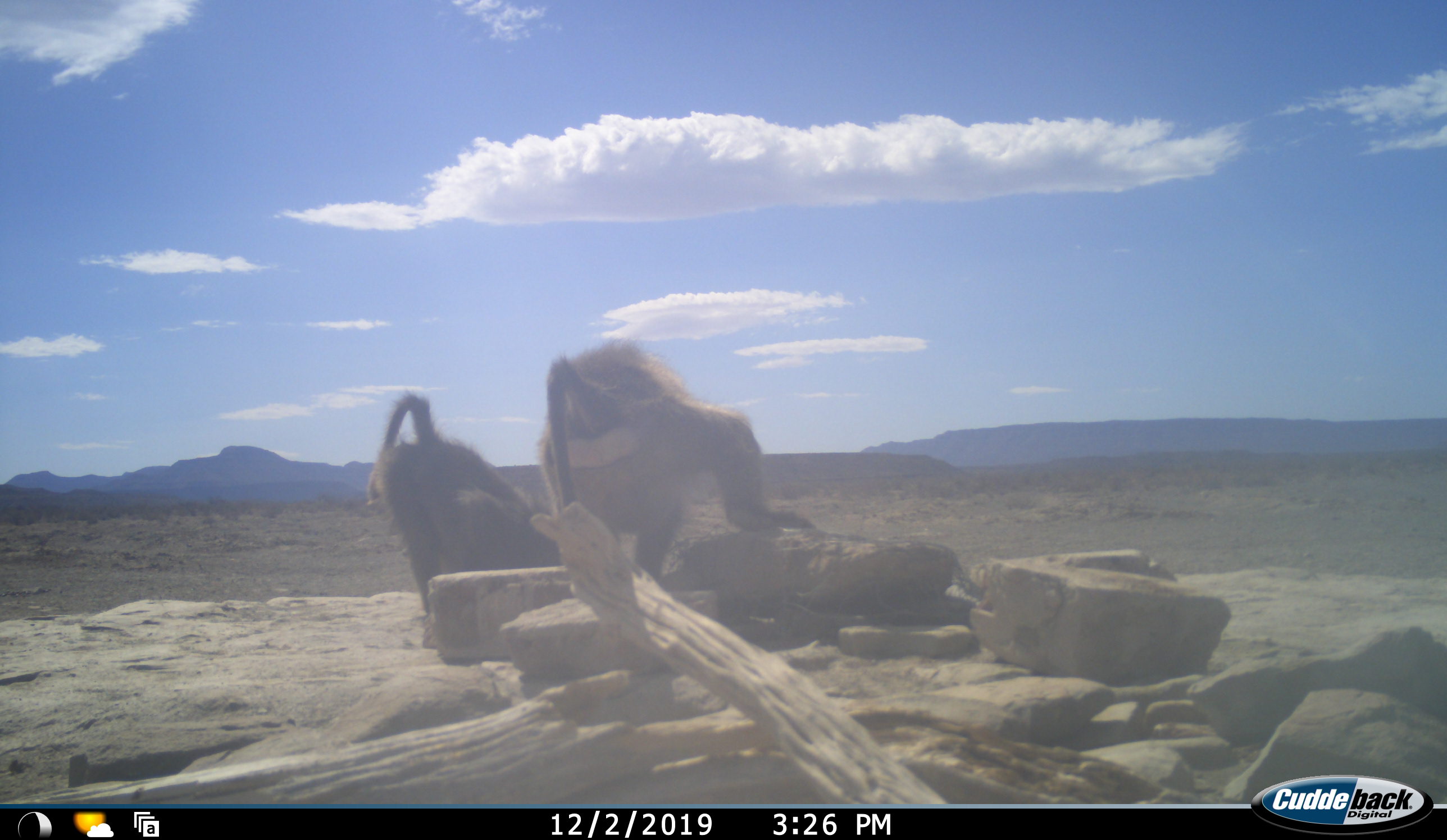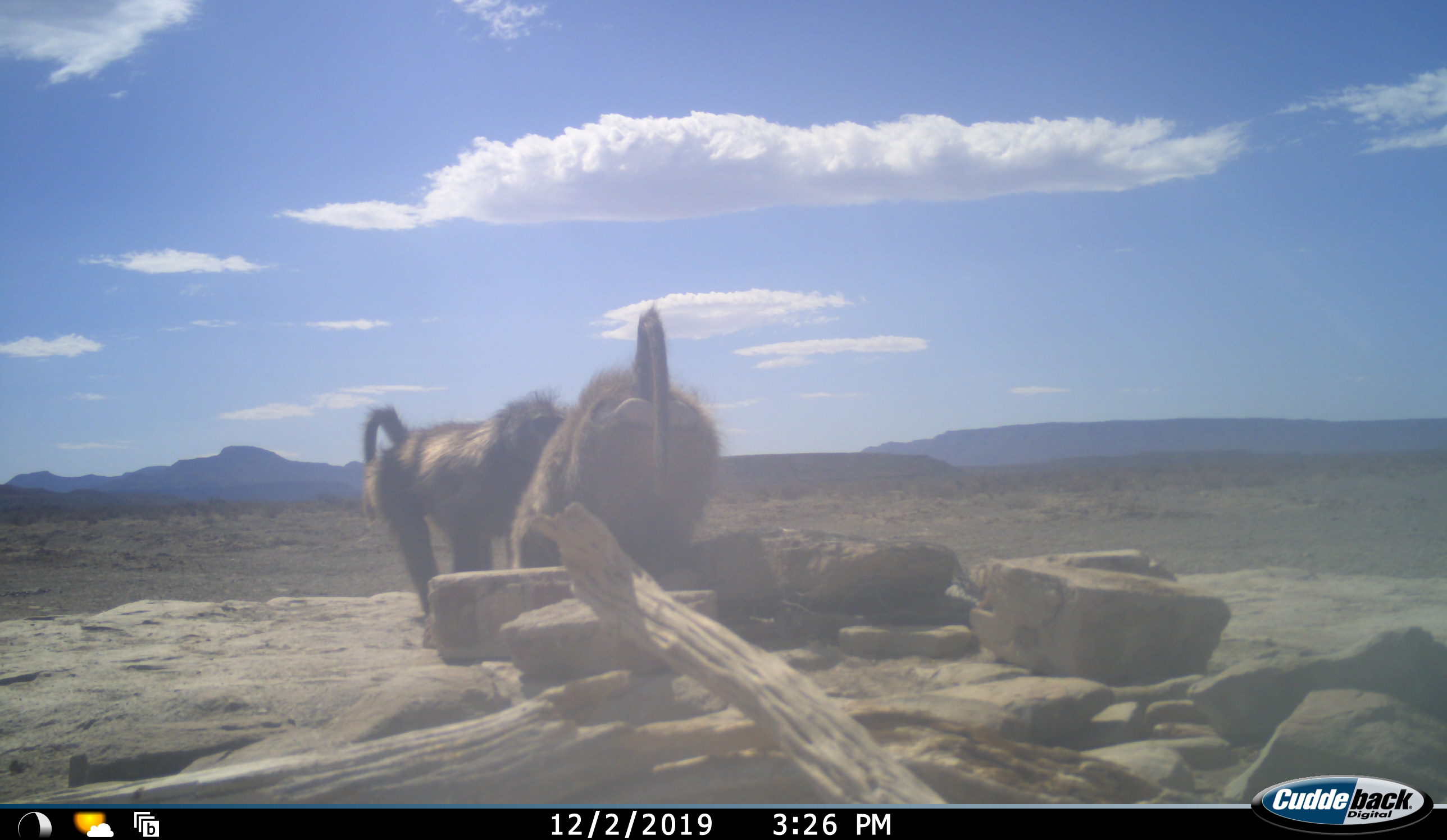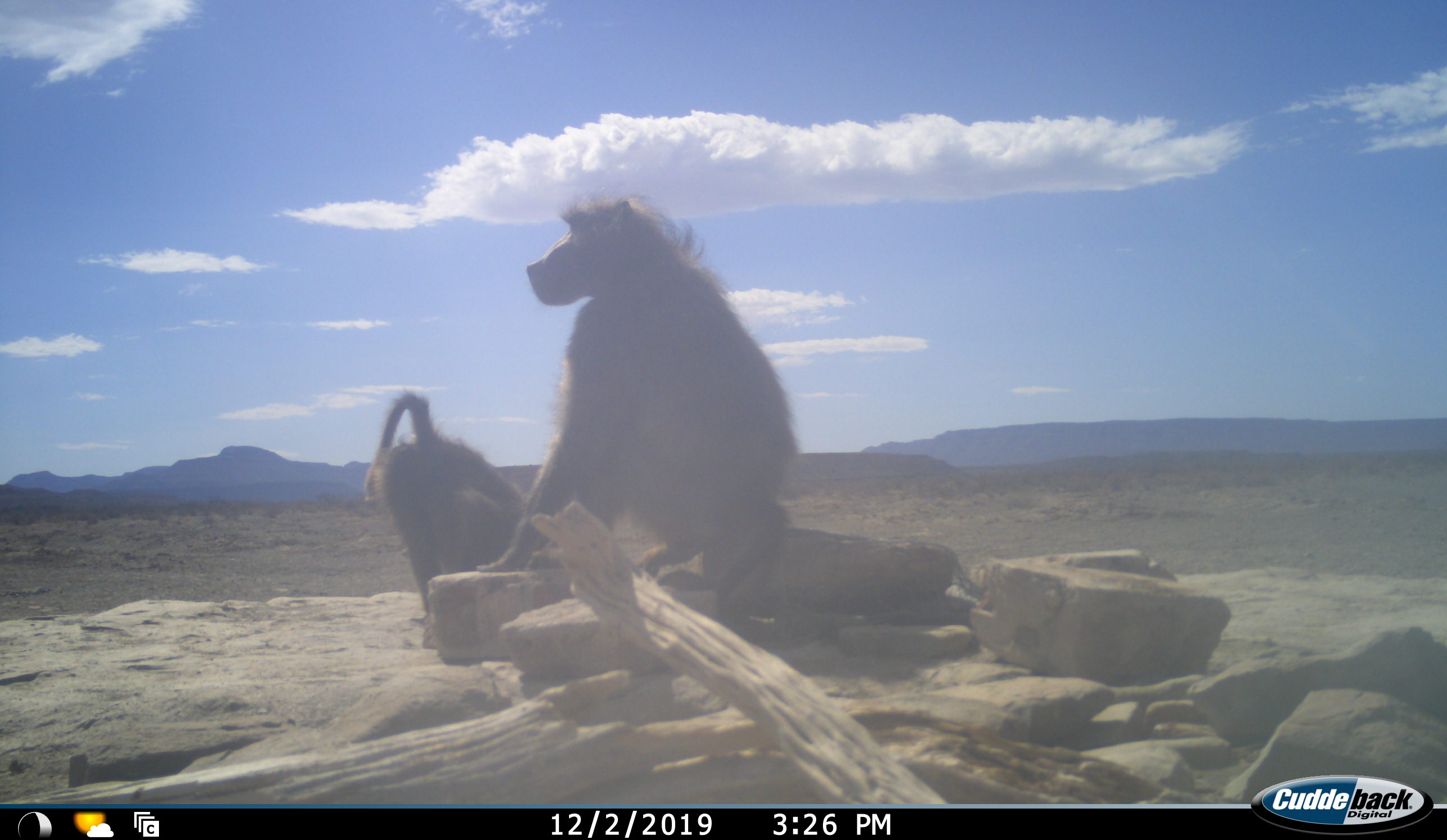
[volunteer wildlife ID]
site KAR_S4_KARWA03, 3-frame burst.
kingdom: Animalia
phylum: Chordata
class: Mammalia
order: Primates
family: Cercopithecidae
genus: Papio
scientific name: Papio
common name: baboon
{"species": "baboon (Papio)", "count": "2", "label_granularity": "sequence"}